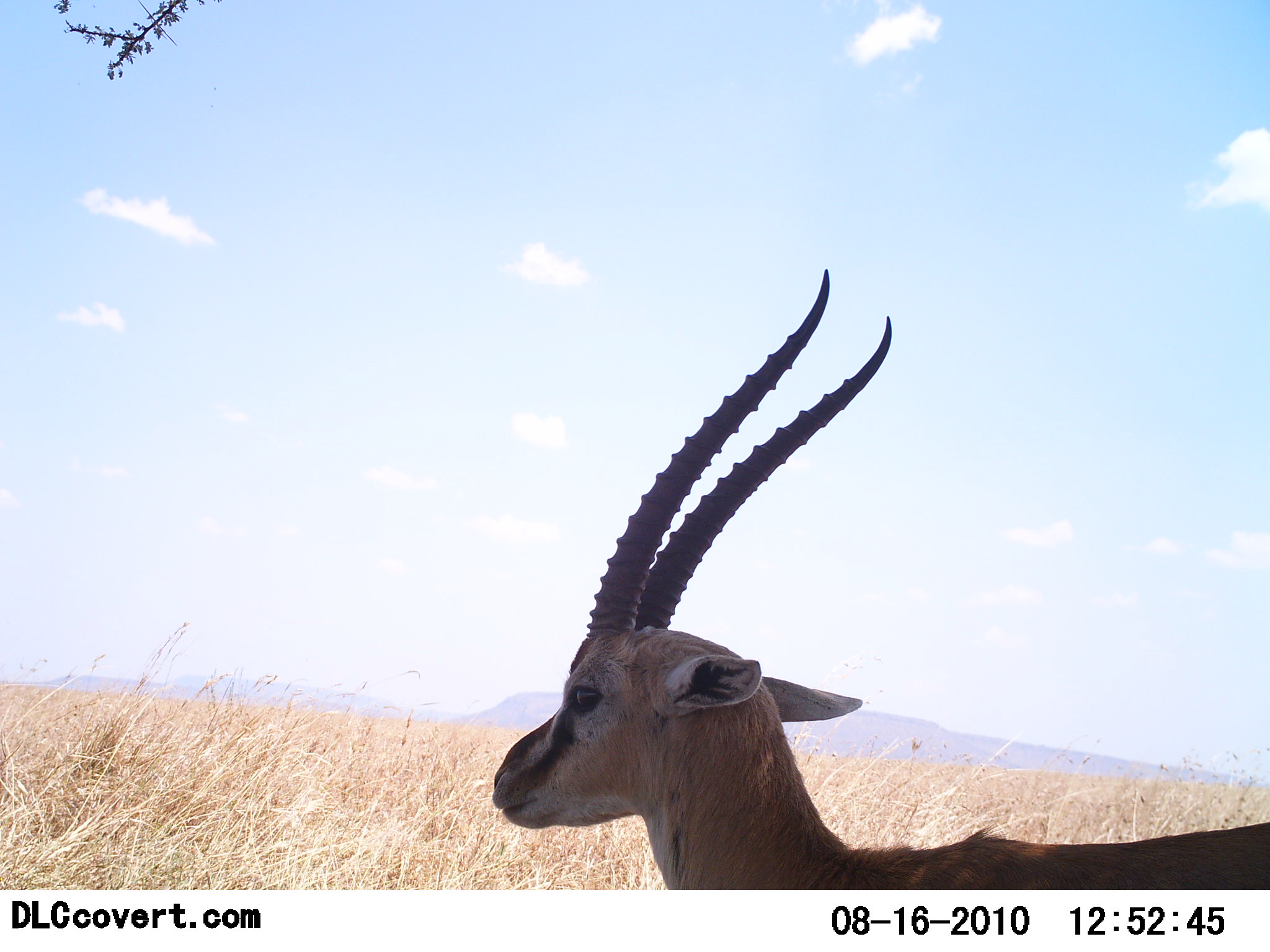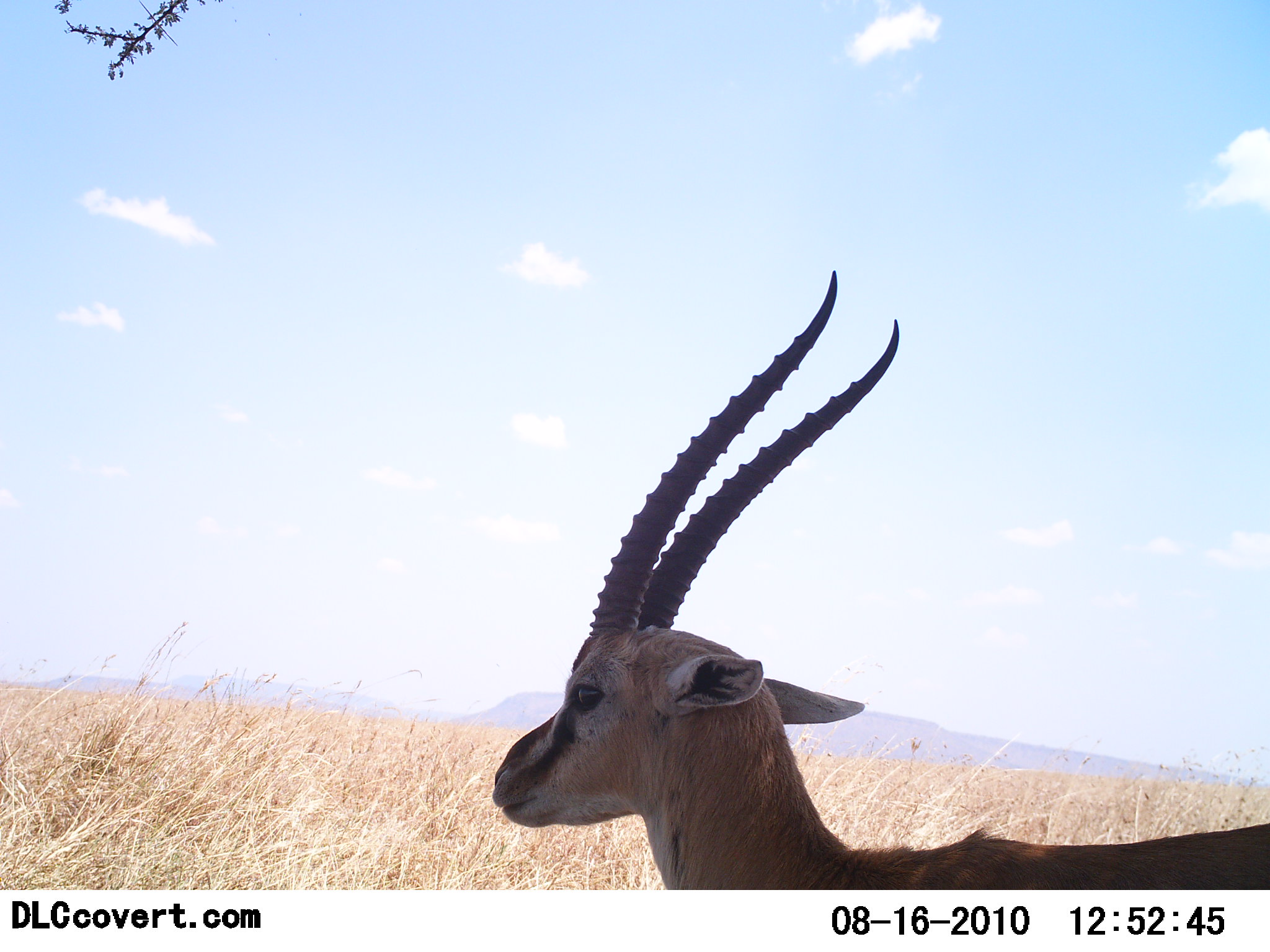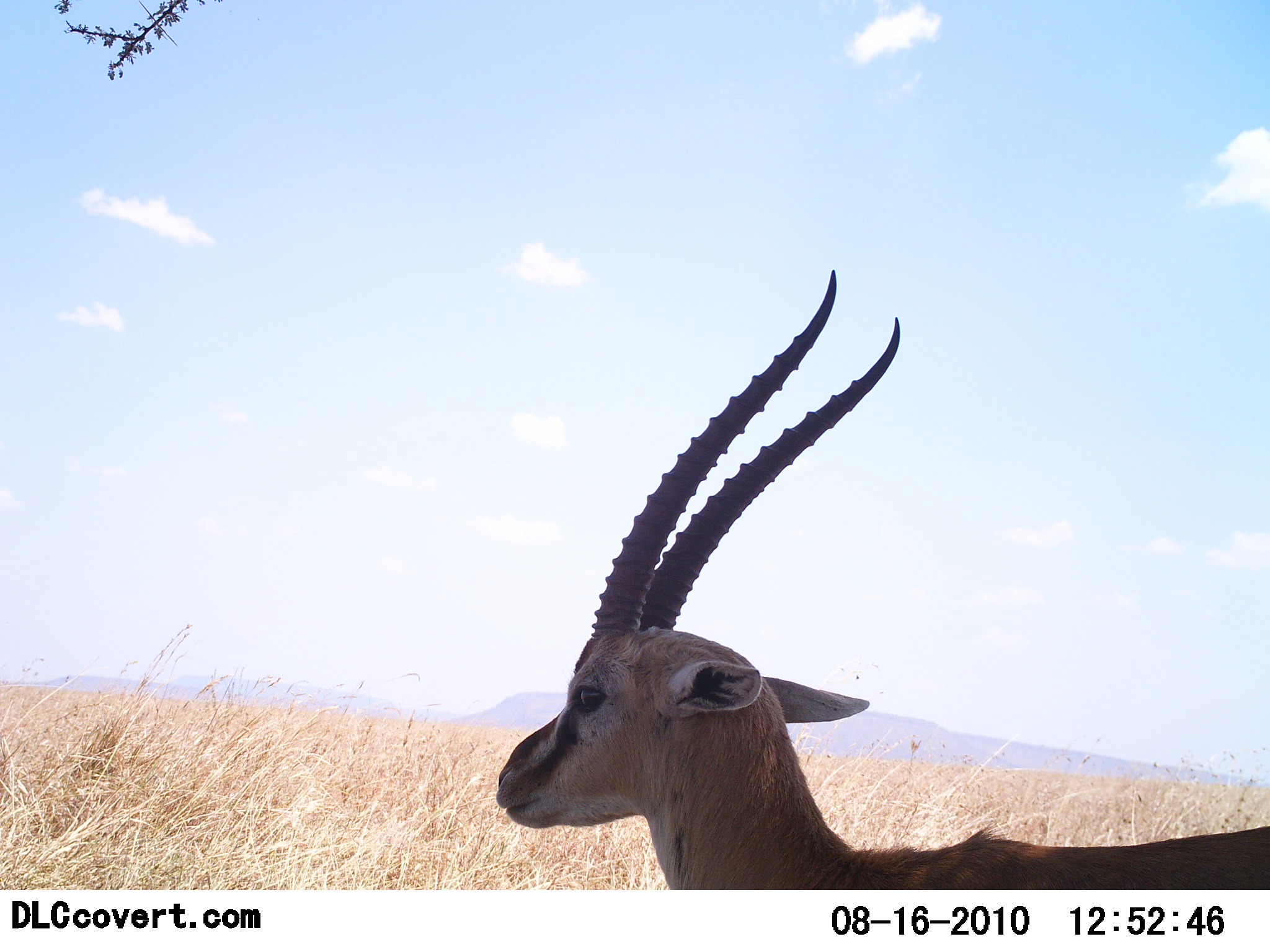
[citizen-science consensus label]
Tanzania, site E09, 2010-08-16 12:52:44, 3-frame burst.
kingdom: Animalia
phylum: Chordata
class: Mammalia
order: Artiodactyla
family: Bovidae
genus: Eudorcas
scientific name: Eudorcas thomsonii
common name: thomson's gazelle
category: gazellethomsons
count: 1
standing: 100%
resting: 7%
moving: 7%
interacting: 0%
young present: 0%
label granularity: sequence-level